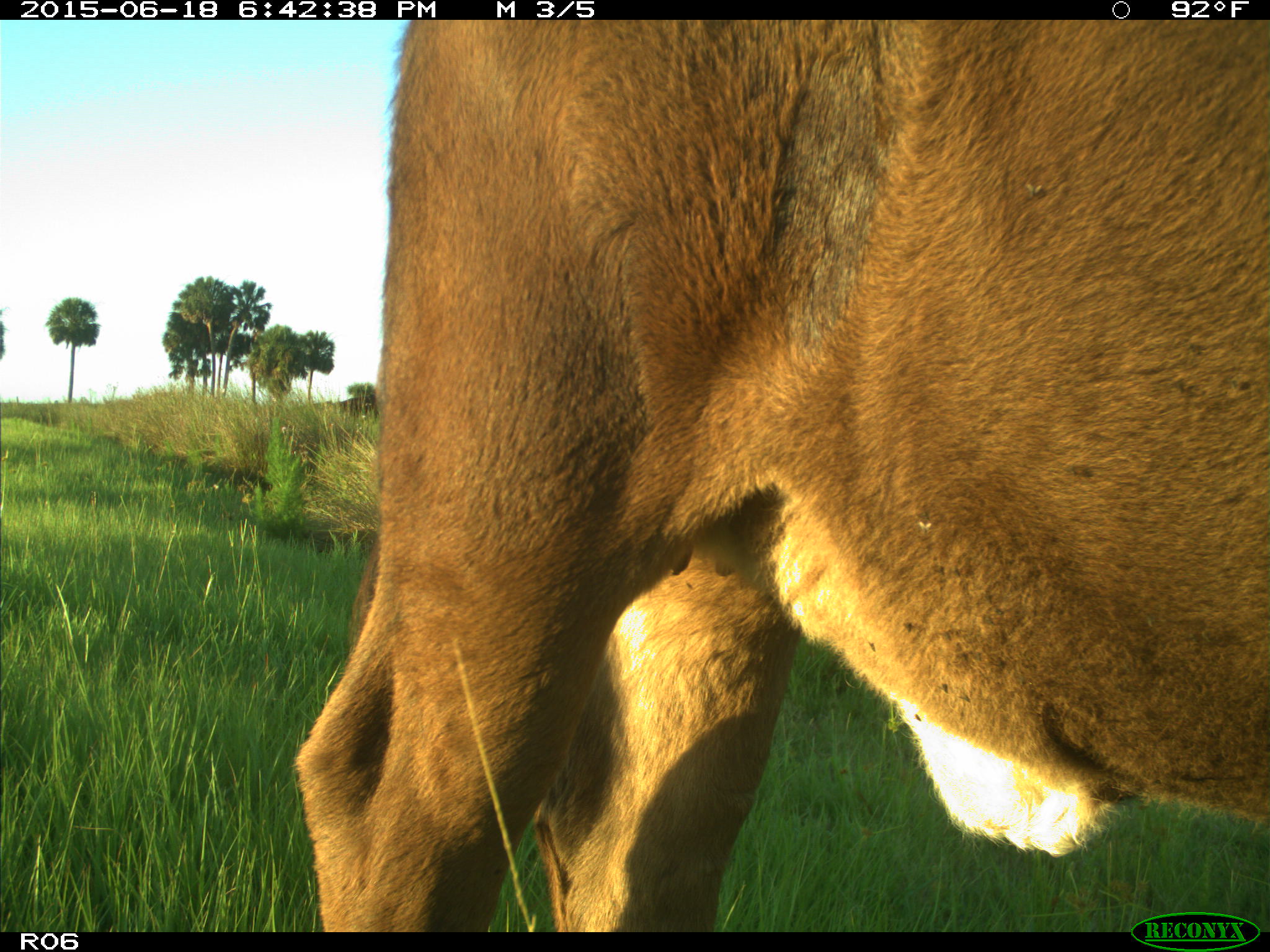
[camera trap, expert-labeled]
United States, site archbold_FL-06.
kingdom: Animalia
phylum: Chordata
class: Mammalia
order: Artiodactyla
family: Bovidae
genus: Bos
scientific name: Bos taurus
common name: domestic cow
Bos taurus (domestic cow).